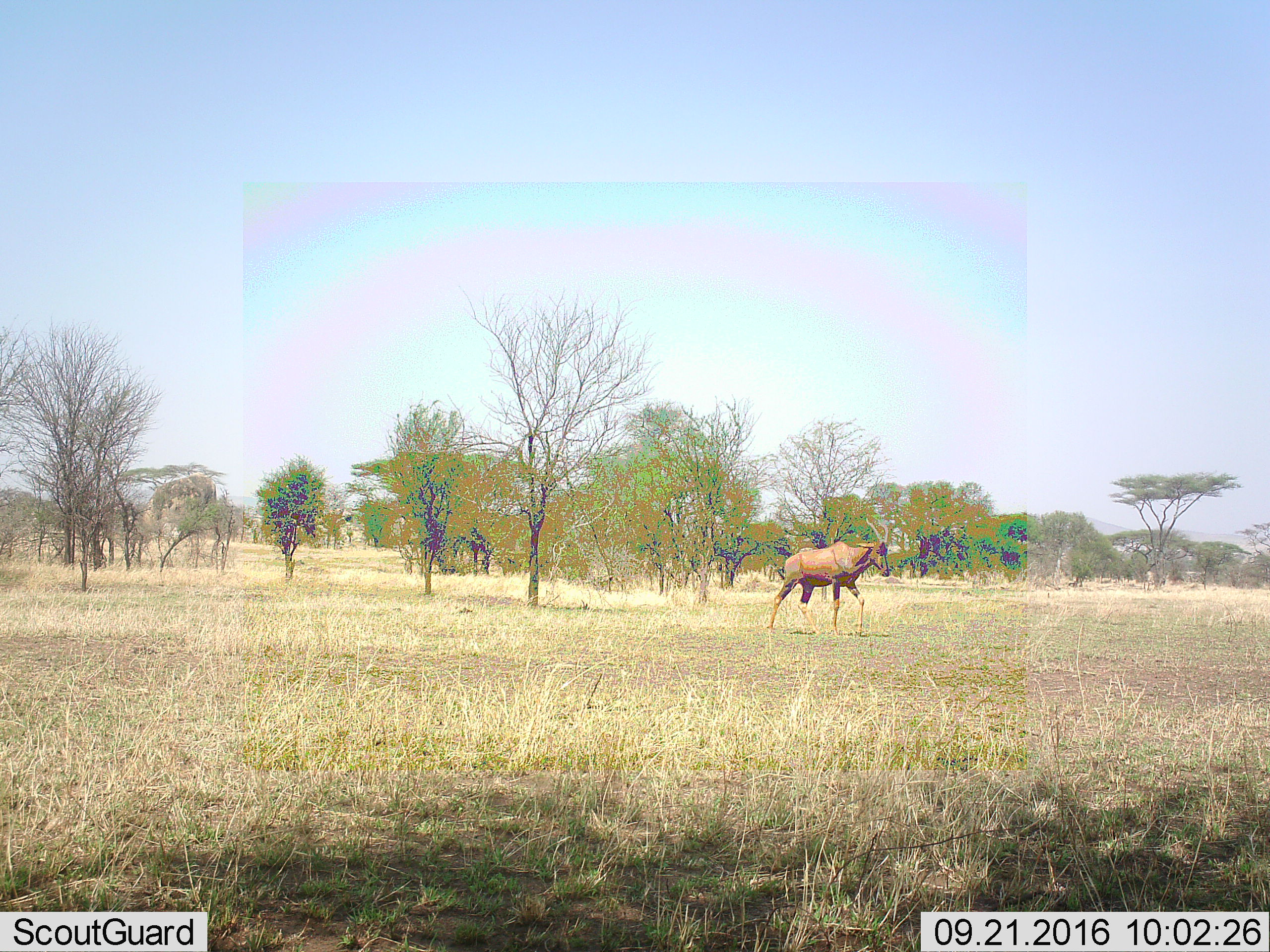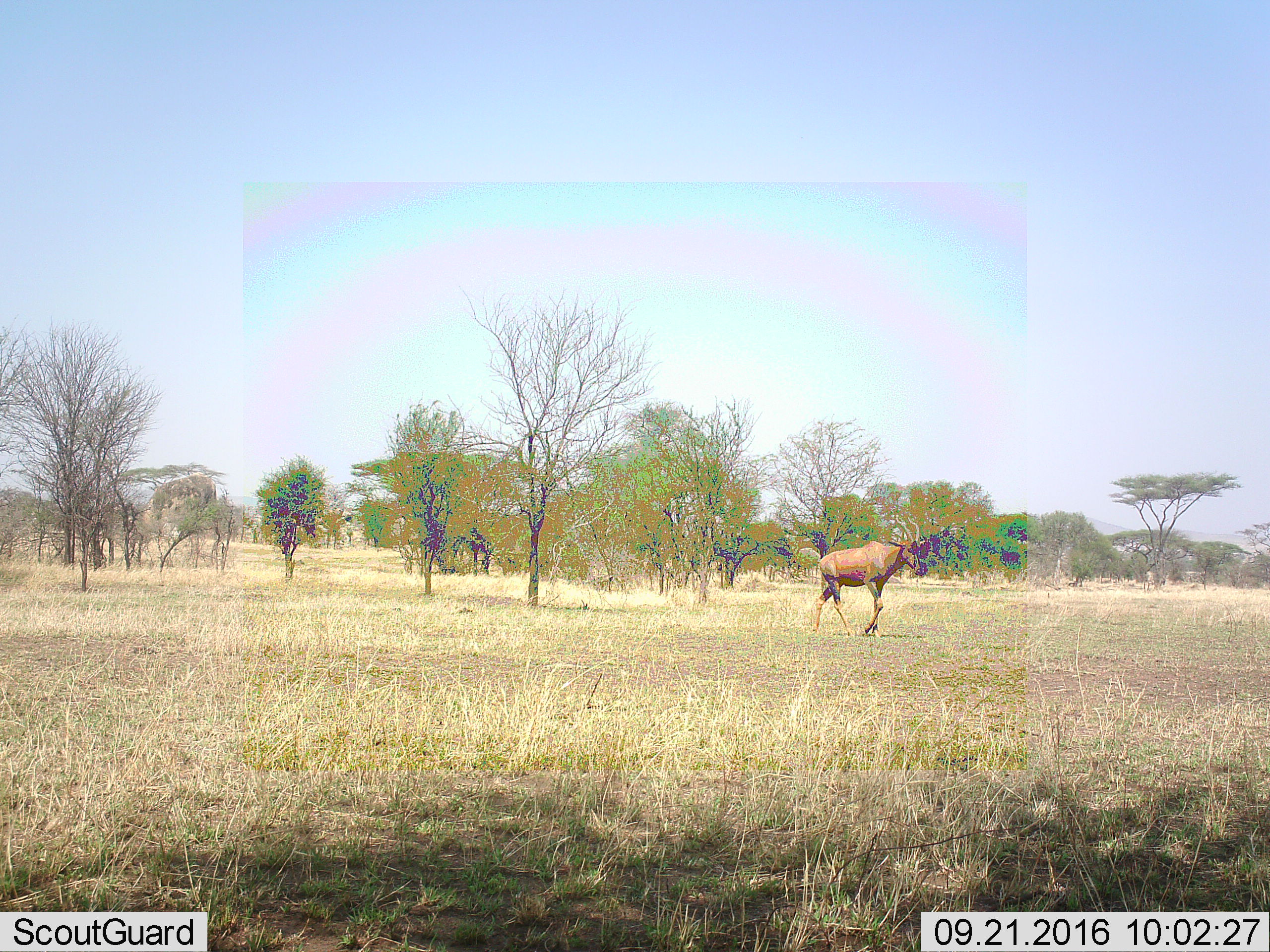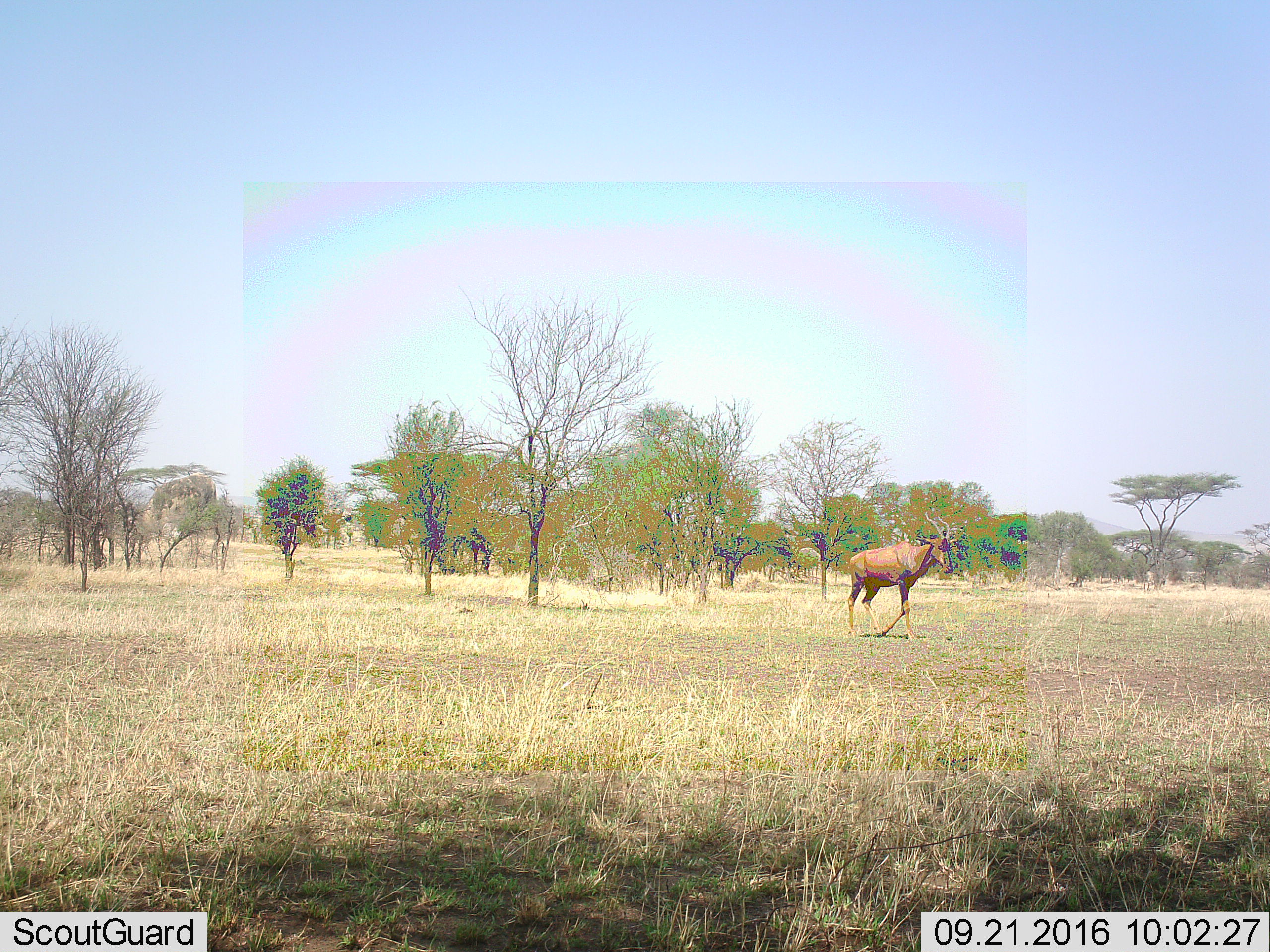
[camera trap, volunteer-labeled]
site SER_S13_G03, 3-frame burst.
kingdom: Animalia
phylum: Chordata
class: Mammalia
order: Artiodactyla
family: Bovidae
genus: Damaliscus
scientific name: Damaliscus lunatus jimela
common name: topi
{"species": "topi (Damaliscus lunatus jimela)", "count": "1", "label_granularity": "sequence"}